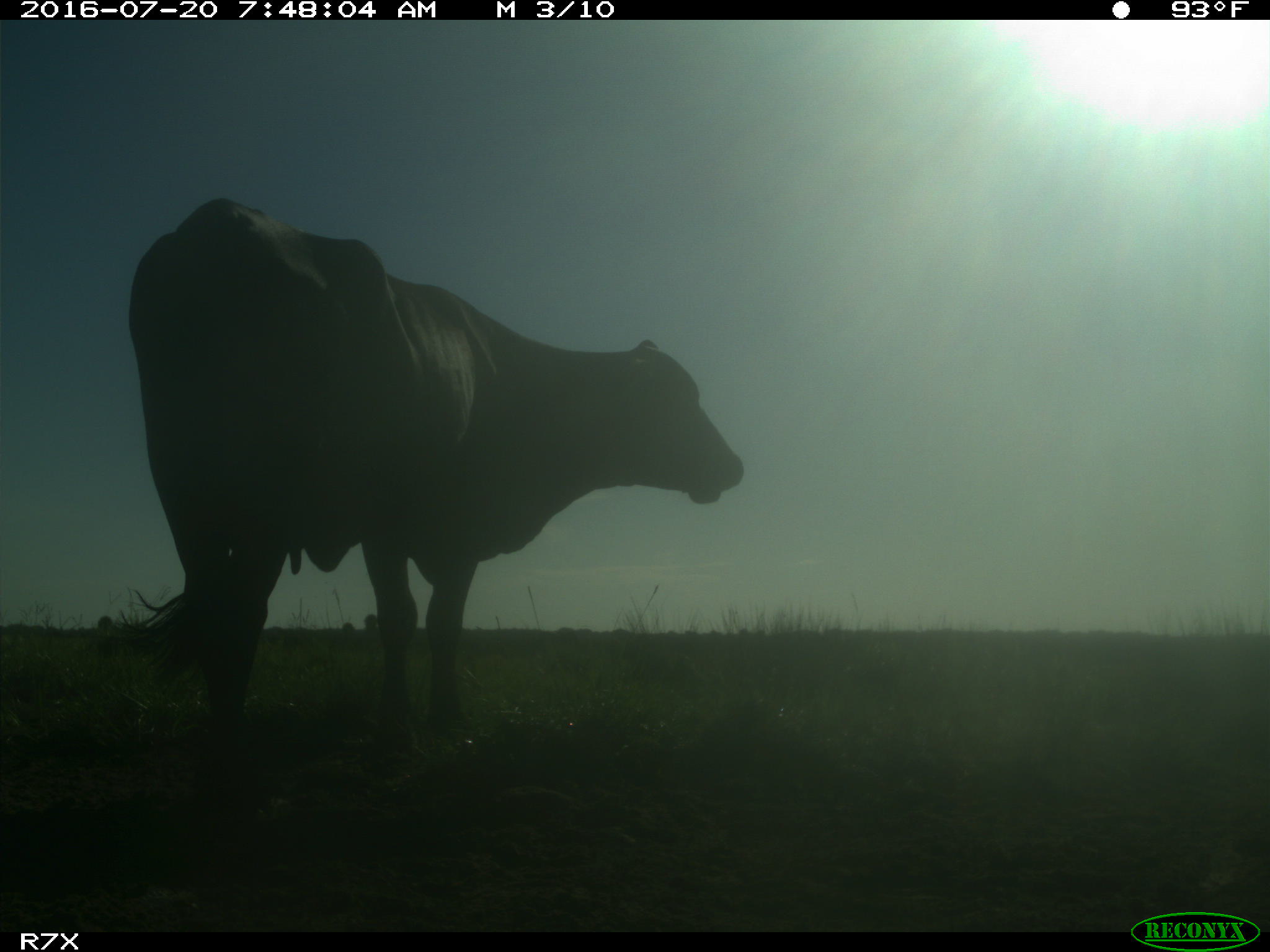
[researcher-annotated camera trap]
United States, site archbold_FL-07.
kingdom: Animalia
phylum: Chordata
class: Mammalia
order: Artiodactyla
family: Bovidae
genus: Bos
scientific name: Bos taurus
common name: domestic cow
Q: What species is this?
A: Bos taurus (domestic cow).